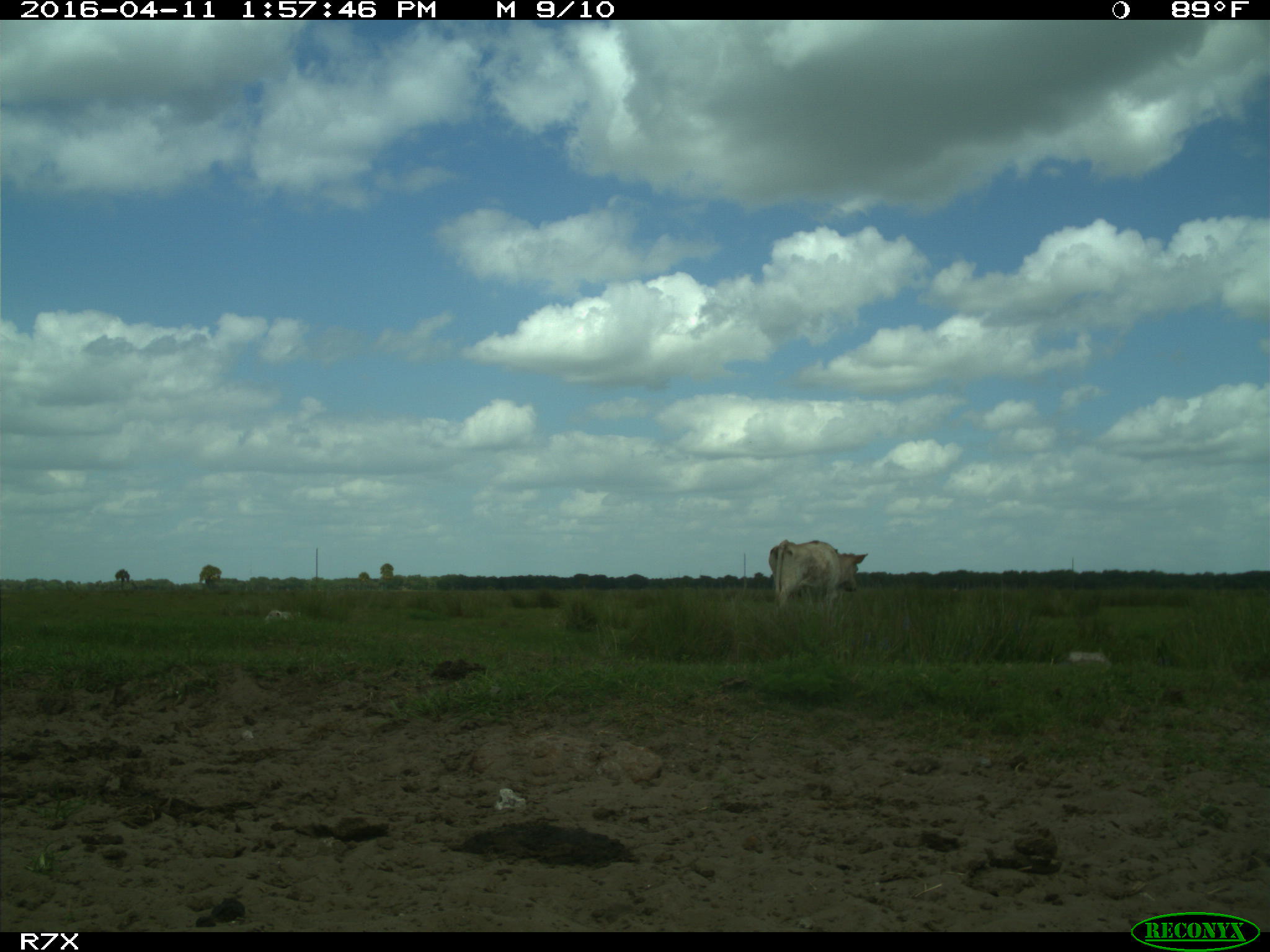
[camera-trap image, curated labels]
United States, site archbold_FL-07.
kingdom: Animalia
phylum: Chordata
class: Mammalia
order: Artiodactyla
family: Bovidae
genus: Bos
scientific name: Bos taurus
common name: domestic cow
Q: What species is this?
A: Bos taurus (domestic cow).